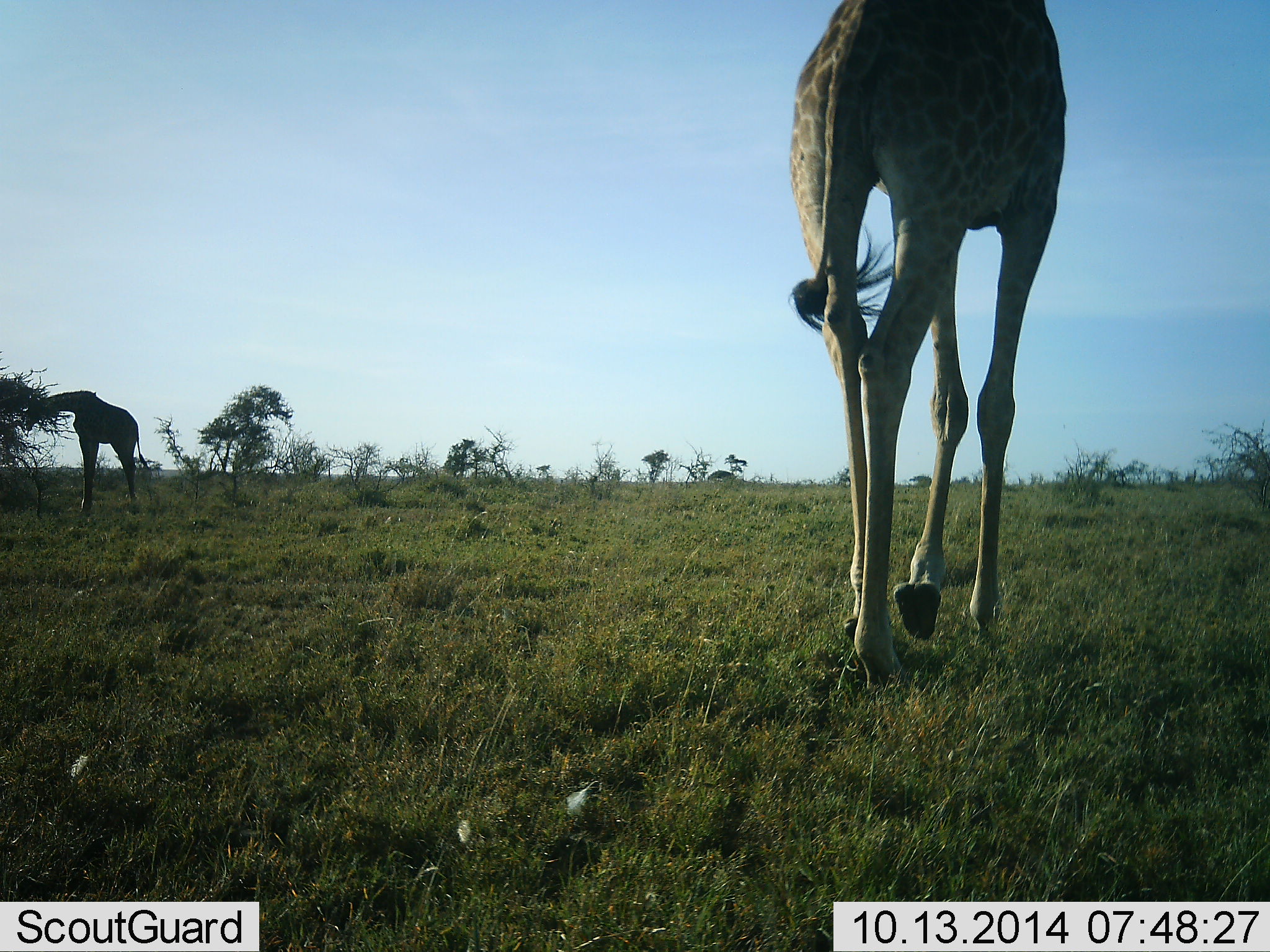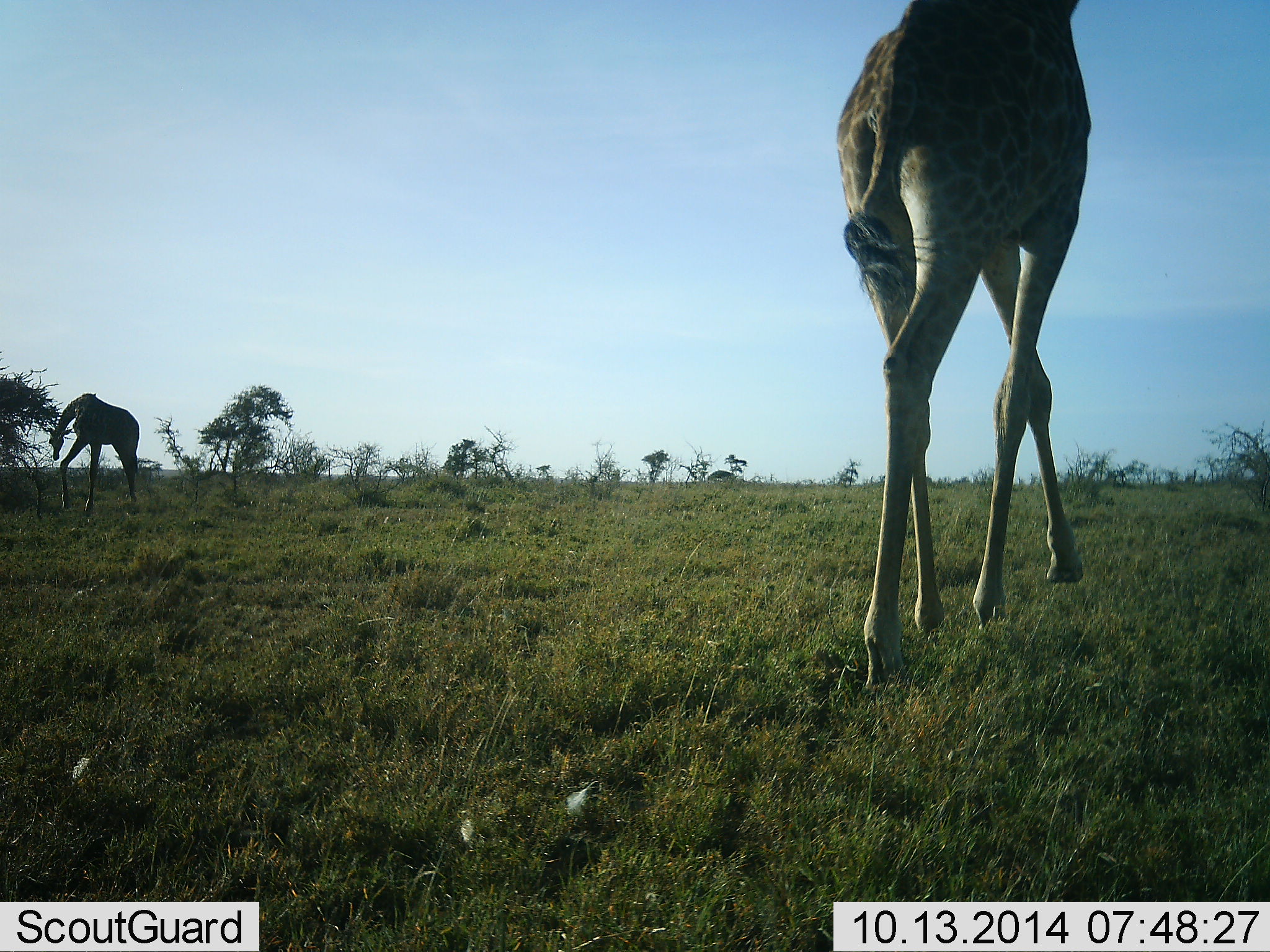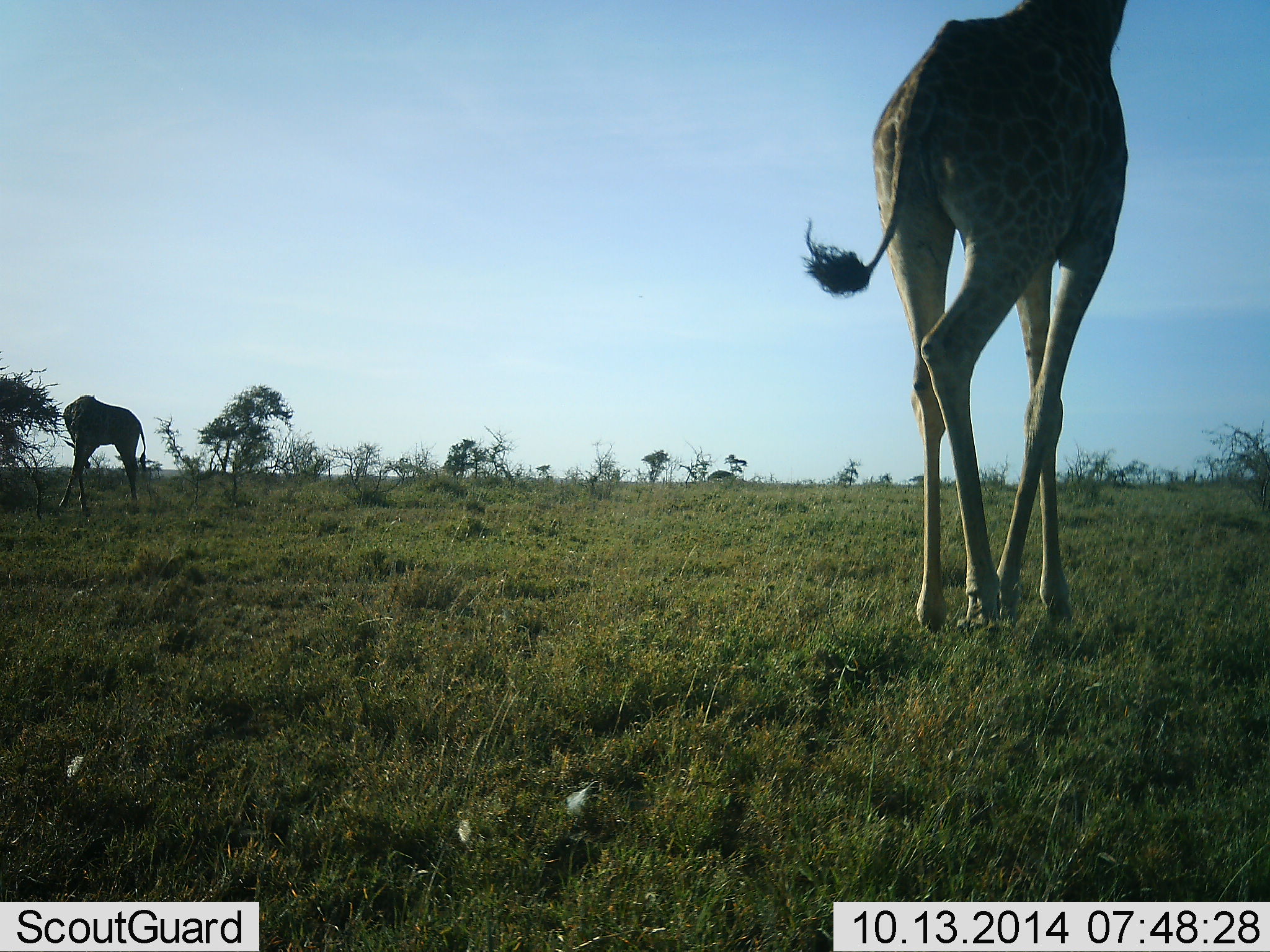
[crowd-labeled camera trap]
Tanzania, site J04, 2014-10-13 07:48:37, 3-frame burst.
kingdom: Animalia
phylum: Chordata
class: Mammalia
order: Artiodactyla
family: Giraffidae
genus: Giraffa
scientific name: Giraffa camelopardalis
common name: giraffe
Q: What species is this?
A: Giraffe (Giraffa camelopardalis).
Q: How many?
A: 2.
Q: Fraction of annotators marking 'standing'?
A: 30%.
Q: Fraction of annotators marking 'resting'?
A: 0%.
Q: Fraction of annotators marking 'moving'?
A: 90%.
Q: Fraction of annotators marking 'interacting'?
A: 0%.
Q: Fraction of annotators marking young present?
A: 0%.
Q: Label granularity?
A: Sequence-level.